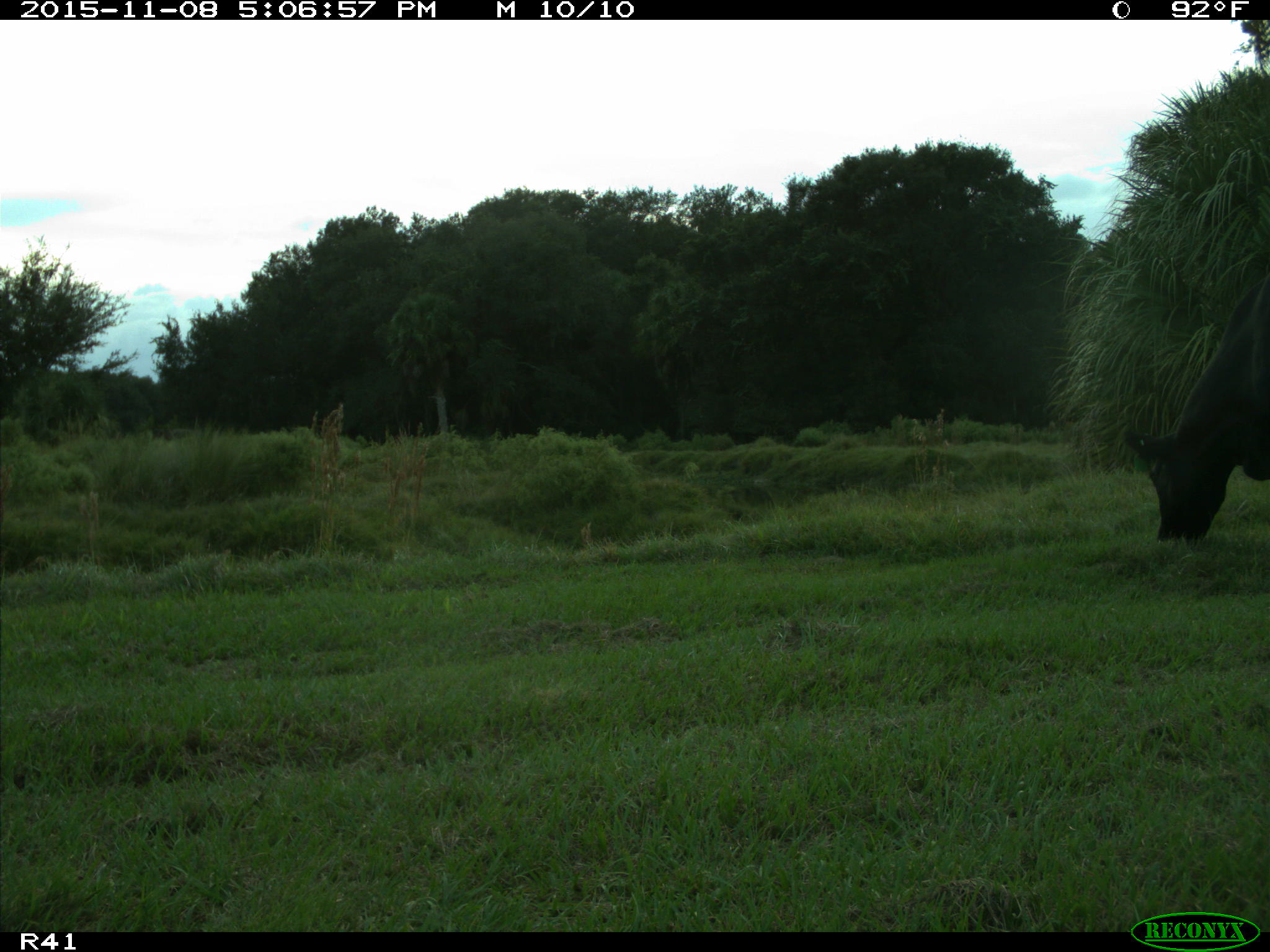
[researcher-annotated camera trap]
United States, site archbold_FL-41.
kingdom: Animalia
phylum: Chordata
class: Mammalia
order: Artiodactyla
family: Bovidae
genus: Bos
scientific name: Bos taurus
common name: domestic cow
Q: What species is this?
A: Bos taurus (domestic cow).